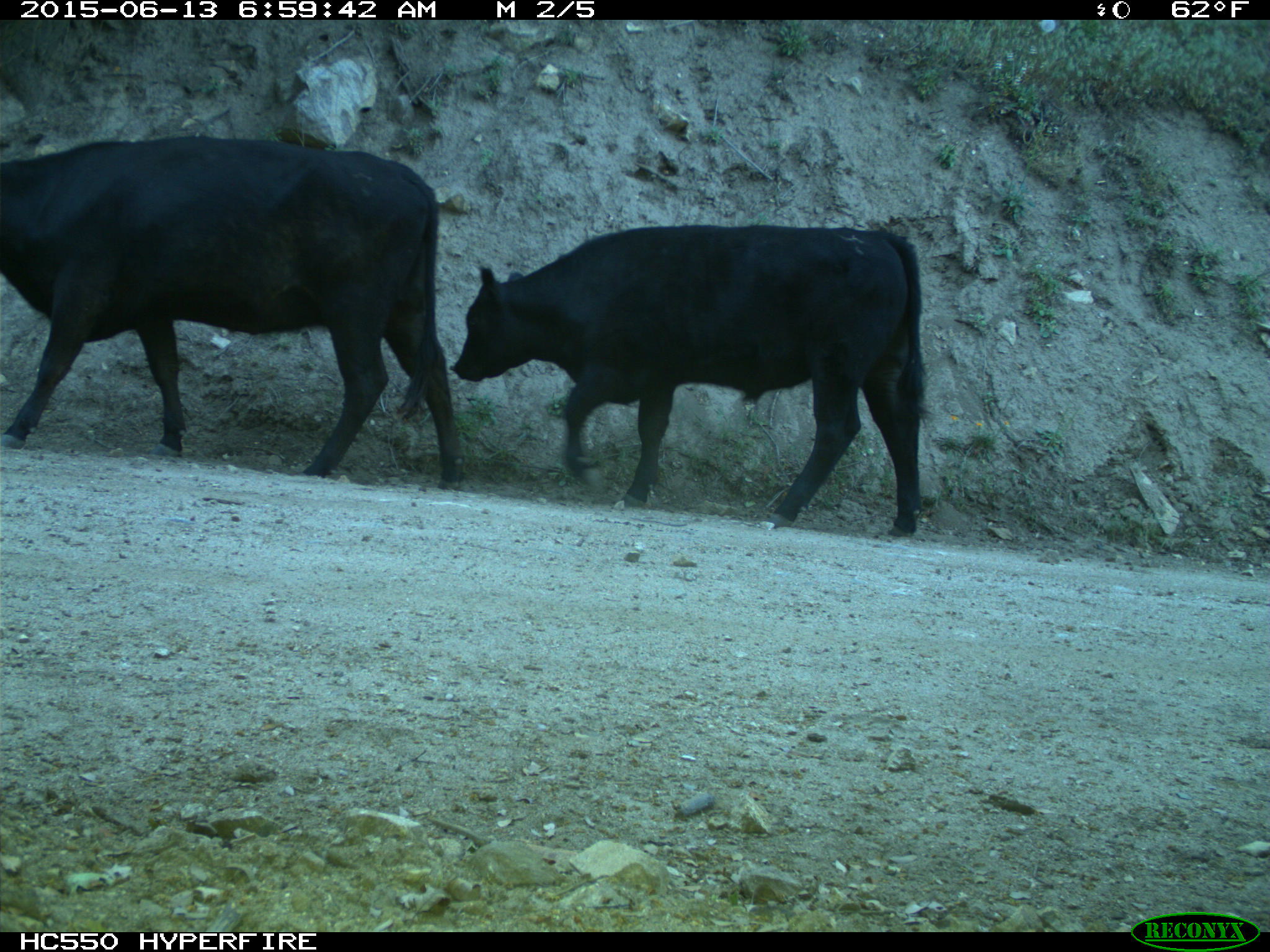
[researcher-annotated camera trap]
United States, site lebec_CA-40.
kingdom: Animalia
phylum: Chordata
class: Mammalia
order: Artiodactyla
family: Bovidae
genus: Bos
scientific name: Bos taurus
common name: domestic cow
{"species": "Bos taurus (domestic cow)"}